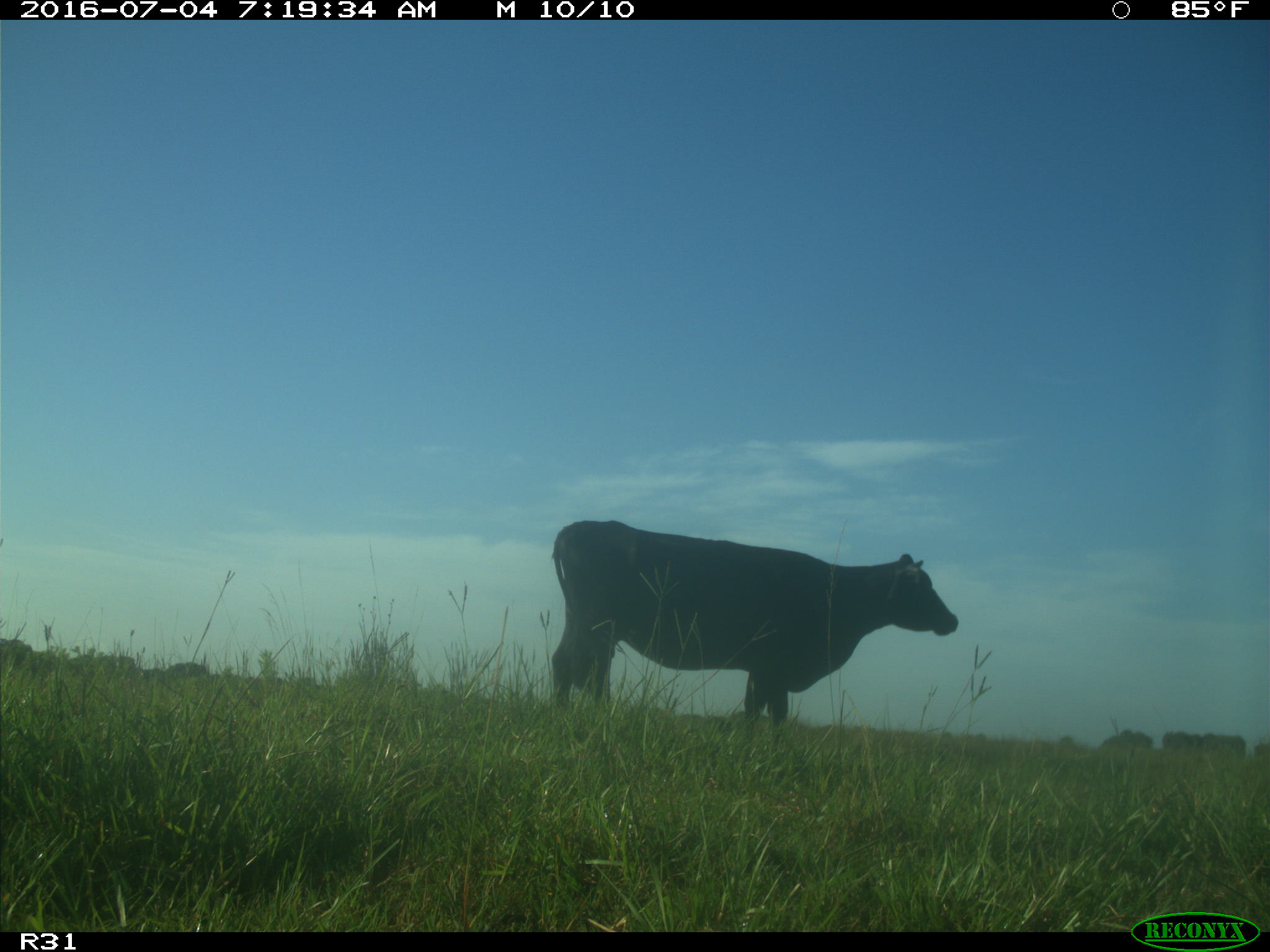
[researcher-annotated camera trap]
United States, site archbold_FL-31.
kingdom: Animalia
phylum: Chordata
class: Mammalia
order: Artiodactyla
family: Bovidae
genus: Bos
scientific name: Bos taurus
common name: domestic cow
Bos taurus (domestic cow).